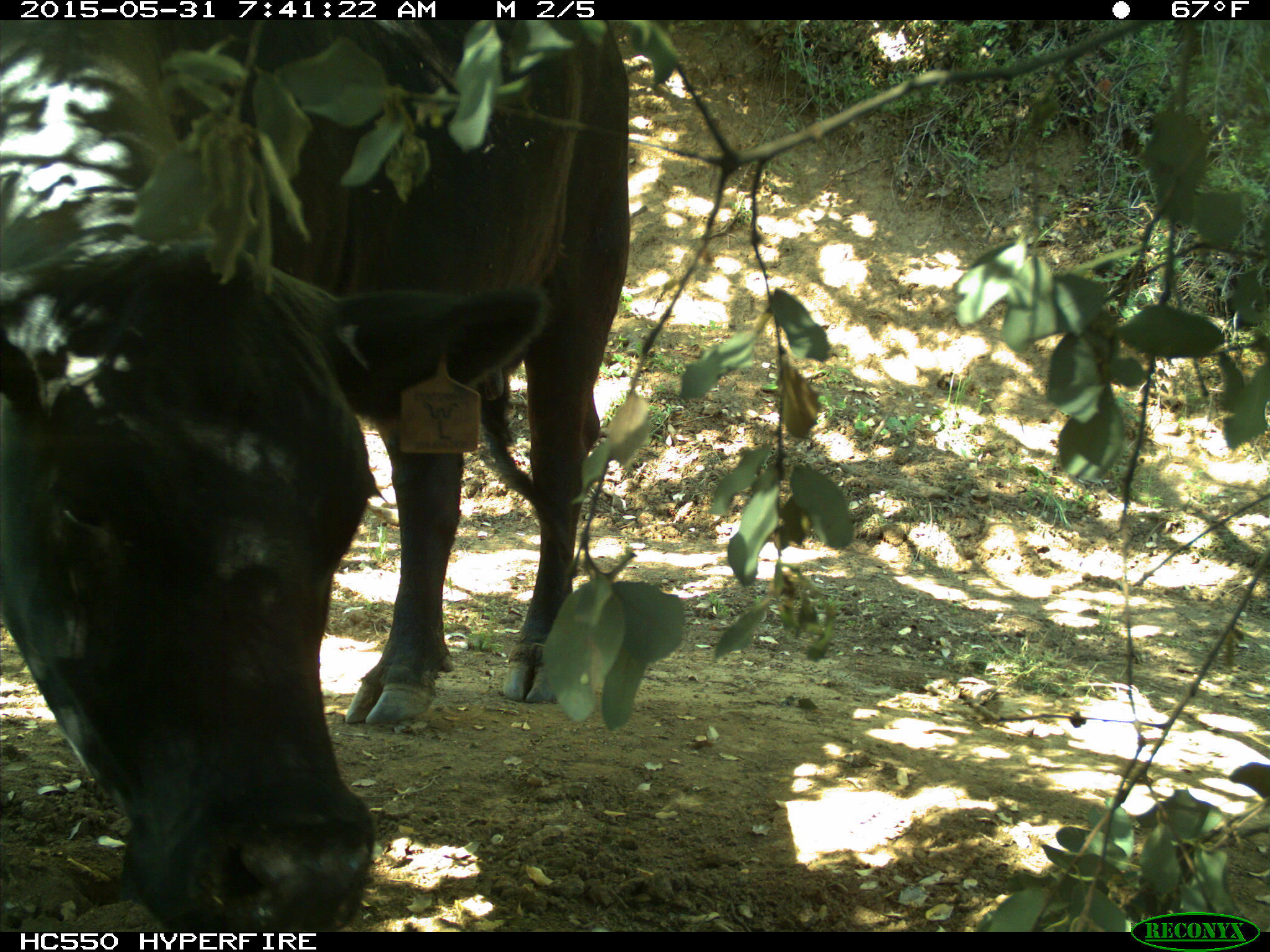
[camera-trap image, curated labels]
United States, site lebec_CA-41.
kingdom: Animalia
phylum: Chordata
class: Mammalia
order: Artiodactyla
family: Bovidae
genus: Bos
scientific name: Bos taurus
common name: domestic cow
Bos taurus (domestic cow).